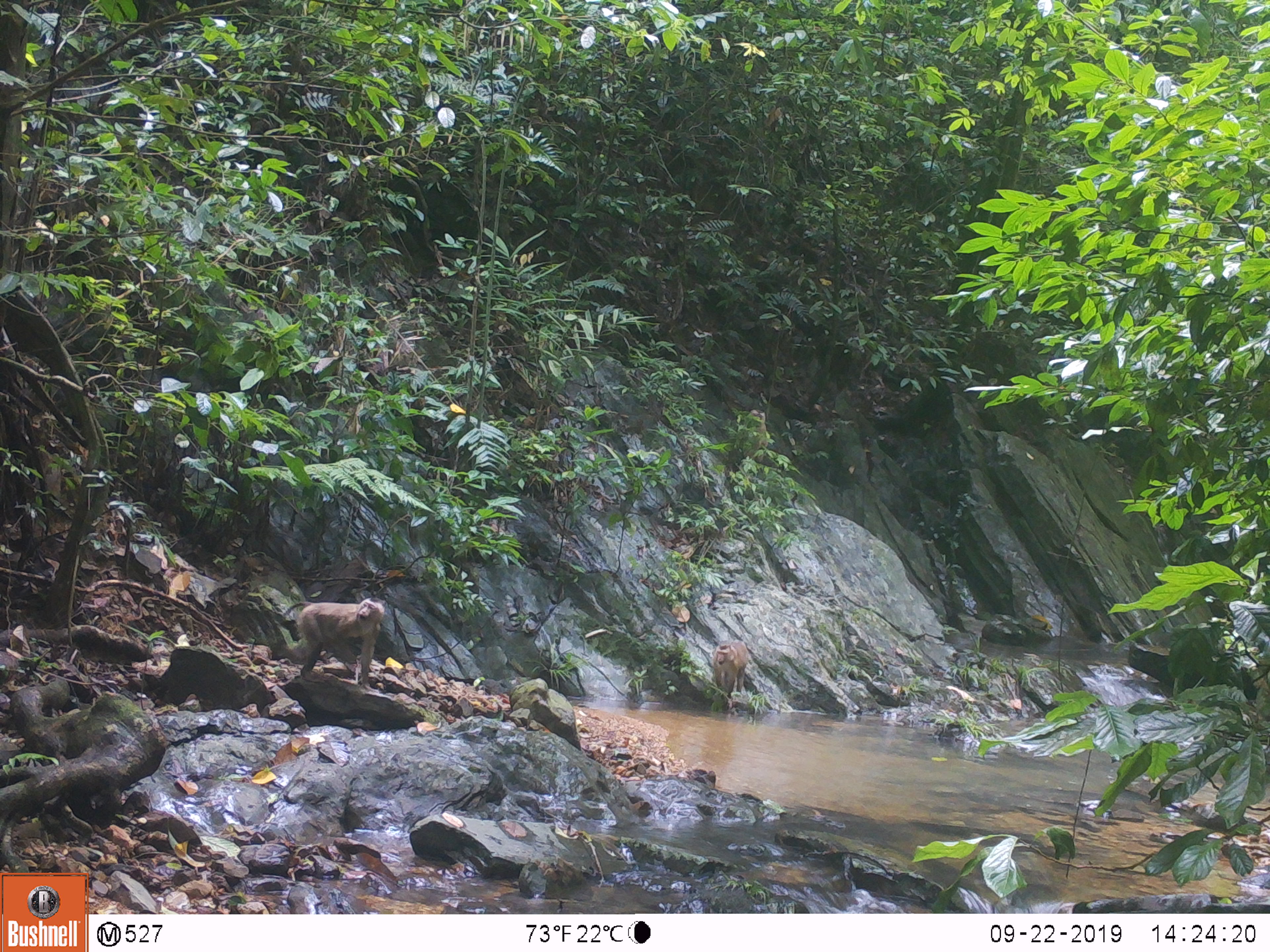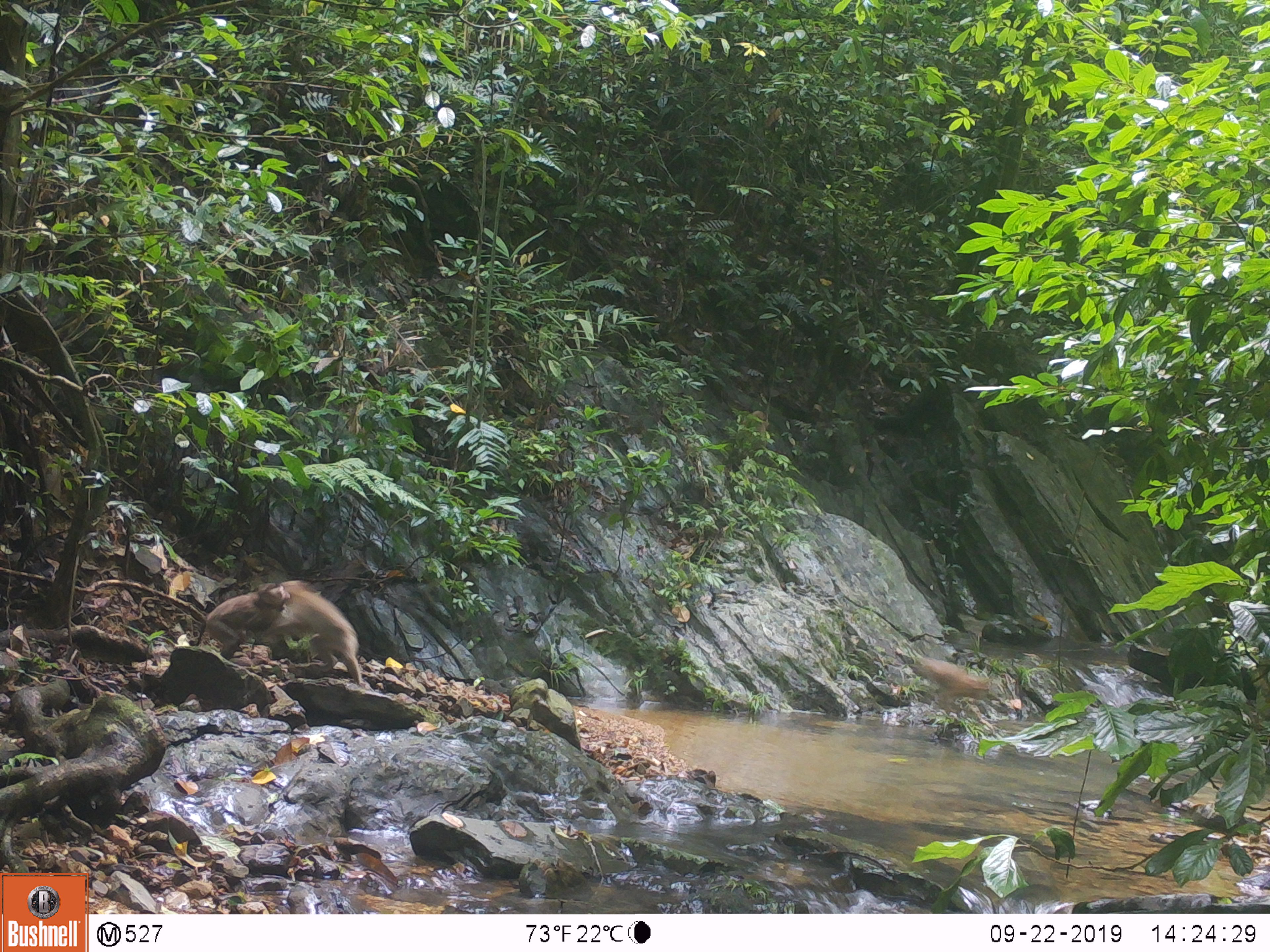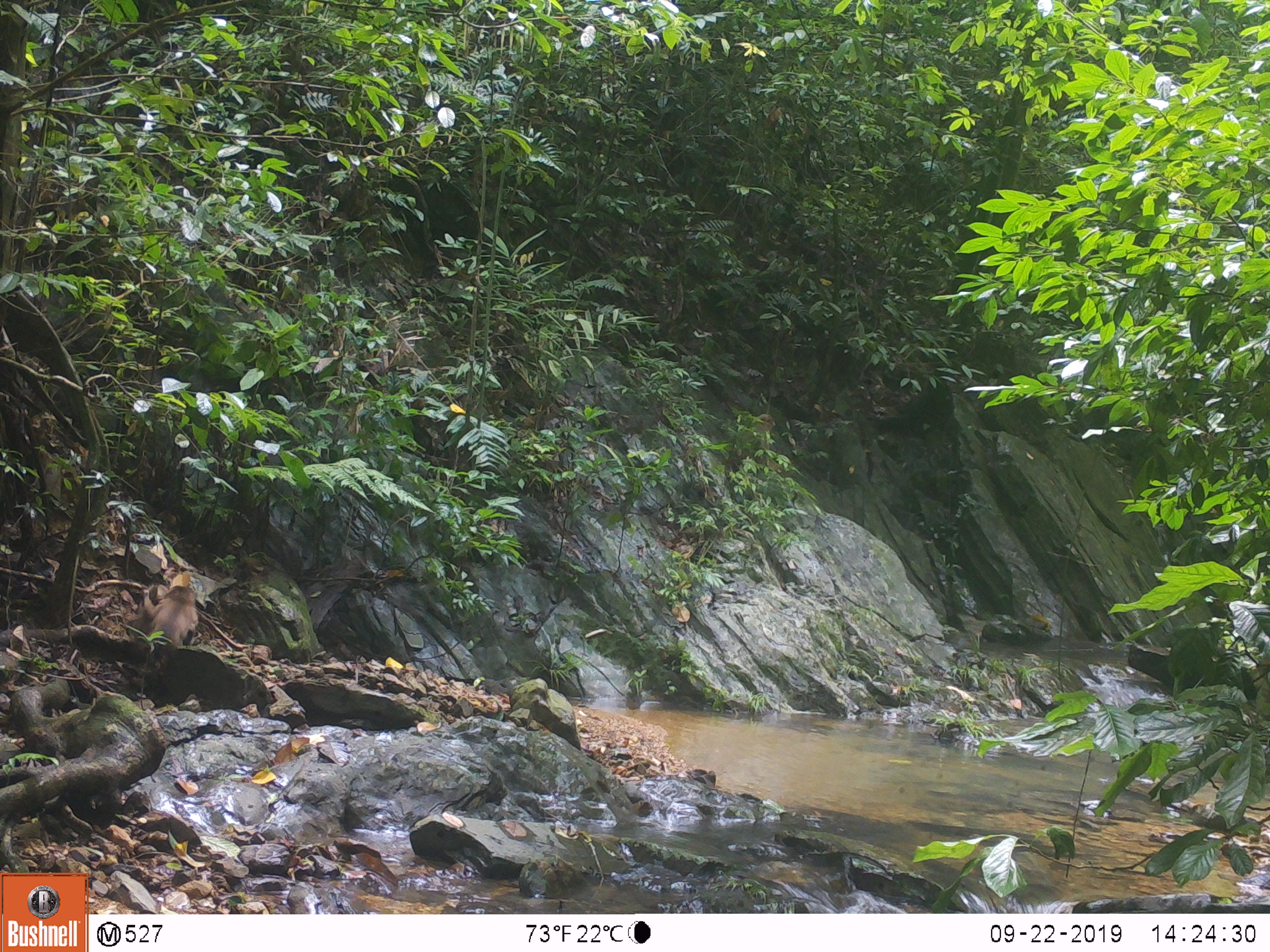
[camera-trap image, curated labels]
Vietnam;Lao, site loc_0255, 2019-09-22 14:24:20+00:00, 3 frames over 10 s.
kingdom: Animalia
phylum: Chordata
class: Mammalia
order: Primates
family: Cercopithecidae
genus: Macaca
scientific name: Macaca nemestrina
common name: pig-tailed macaque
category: pig tailed macaque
Pig tailed macaque (pig-tailed macaque) (Macaca nemestrina). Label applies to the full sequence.